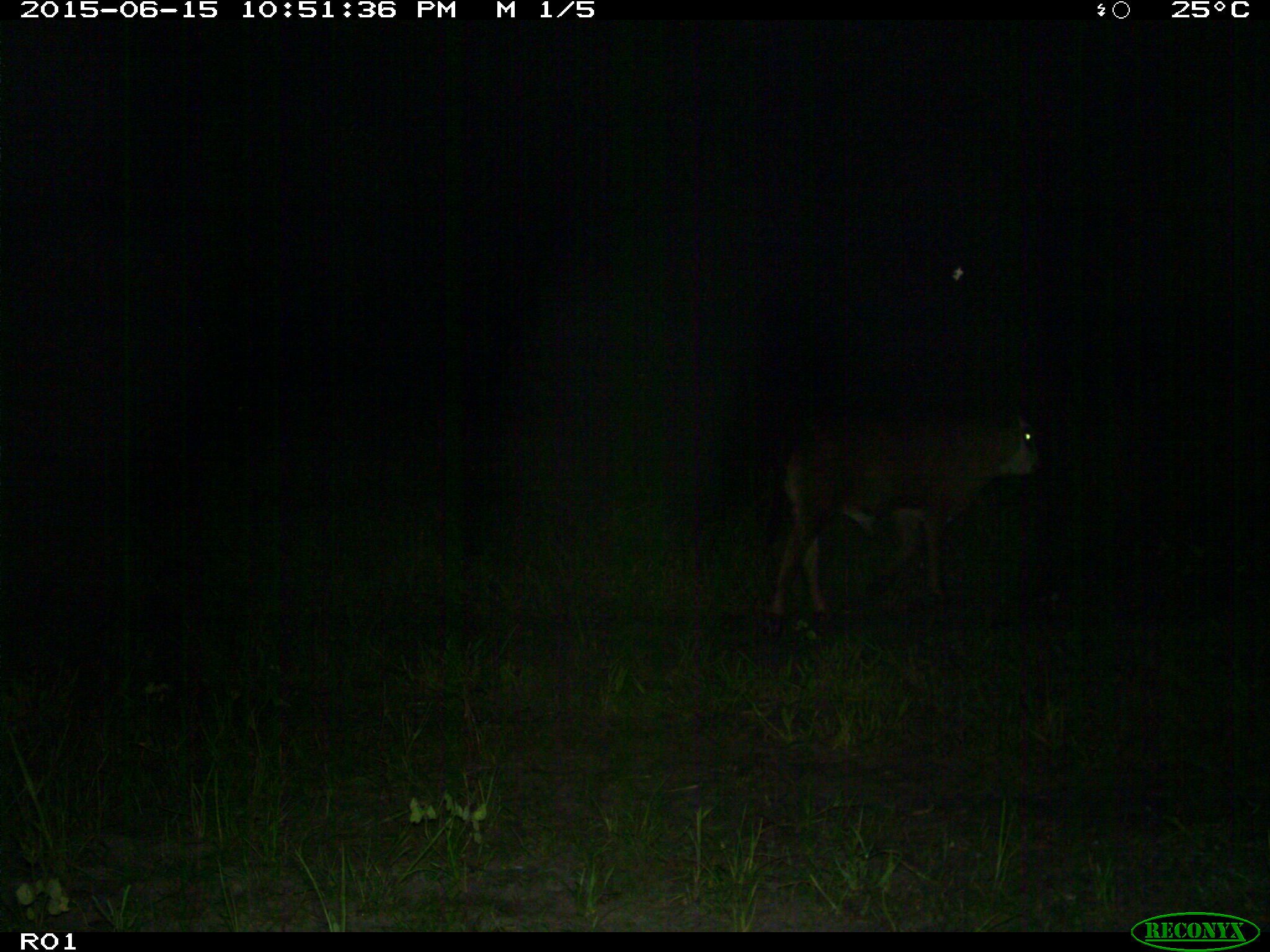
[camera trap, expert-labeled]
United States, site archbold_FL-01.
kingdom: Animalia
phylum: Chordata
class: Mammalia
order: Artiodactyla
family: Bovidae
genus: Bos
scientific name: Bos taurus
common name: domestic cow